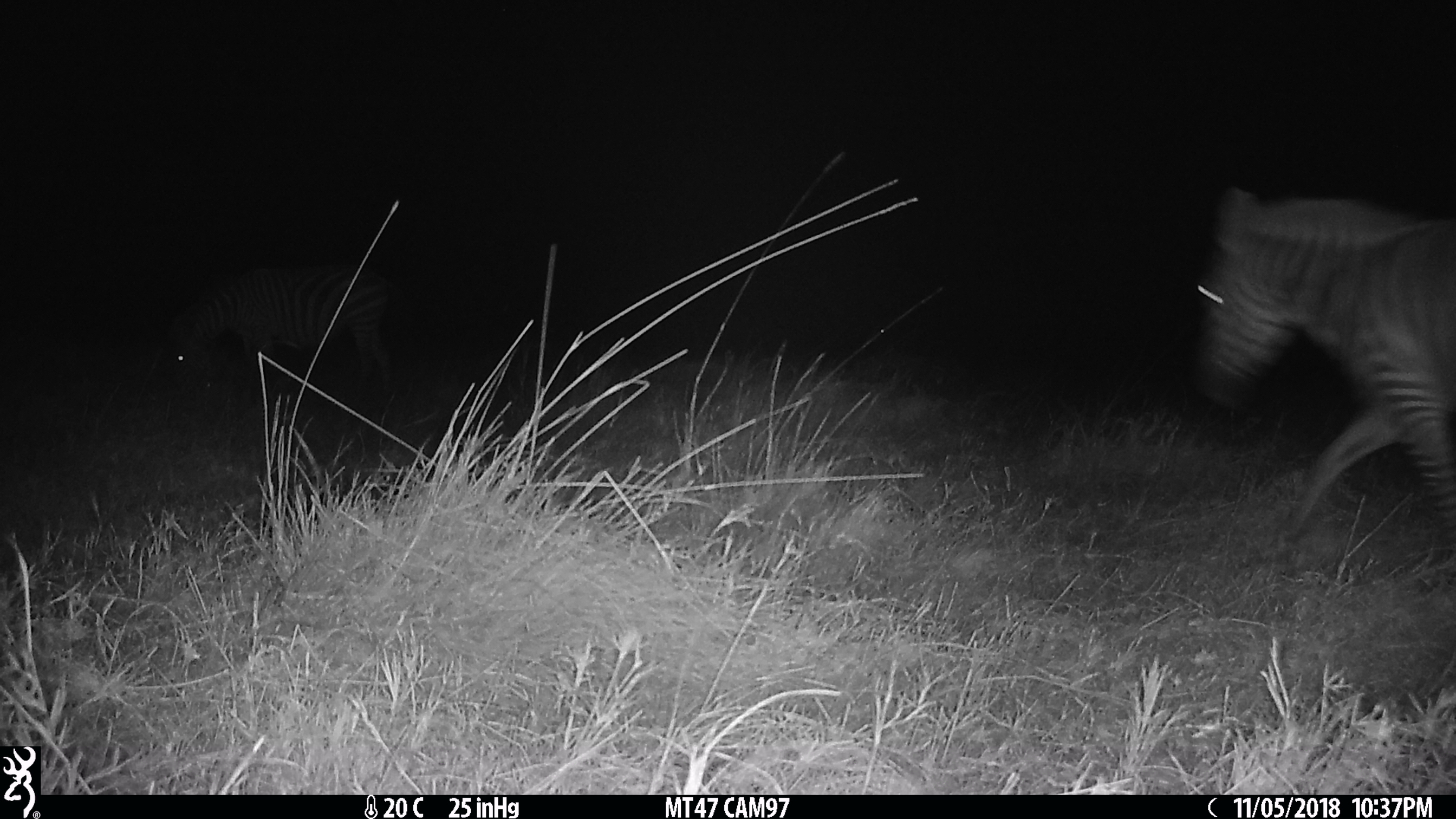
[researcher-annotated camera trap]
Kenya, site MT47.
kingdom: Animalia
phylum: Chordata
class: Mammalia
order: Perissodactyla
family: Equidae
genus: Equus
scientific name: Equus quagga burchellii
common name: burchell's zebra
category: zebra